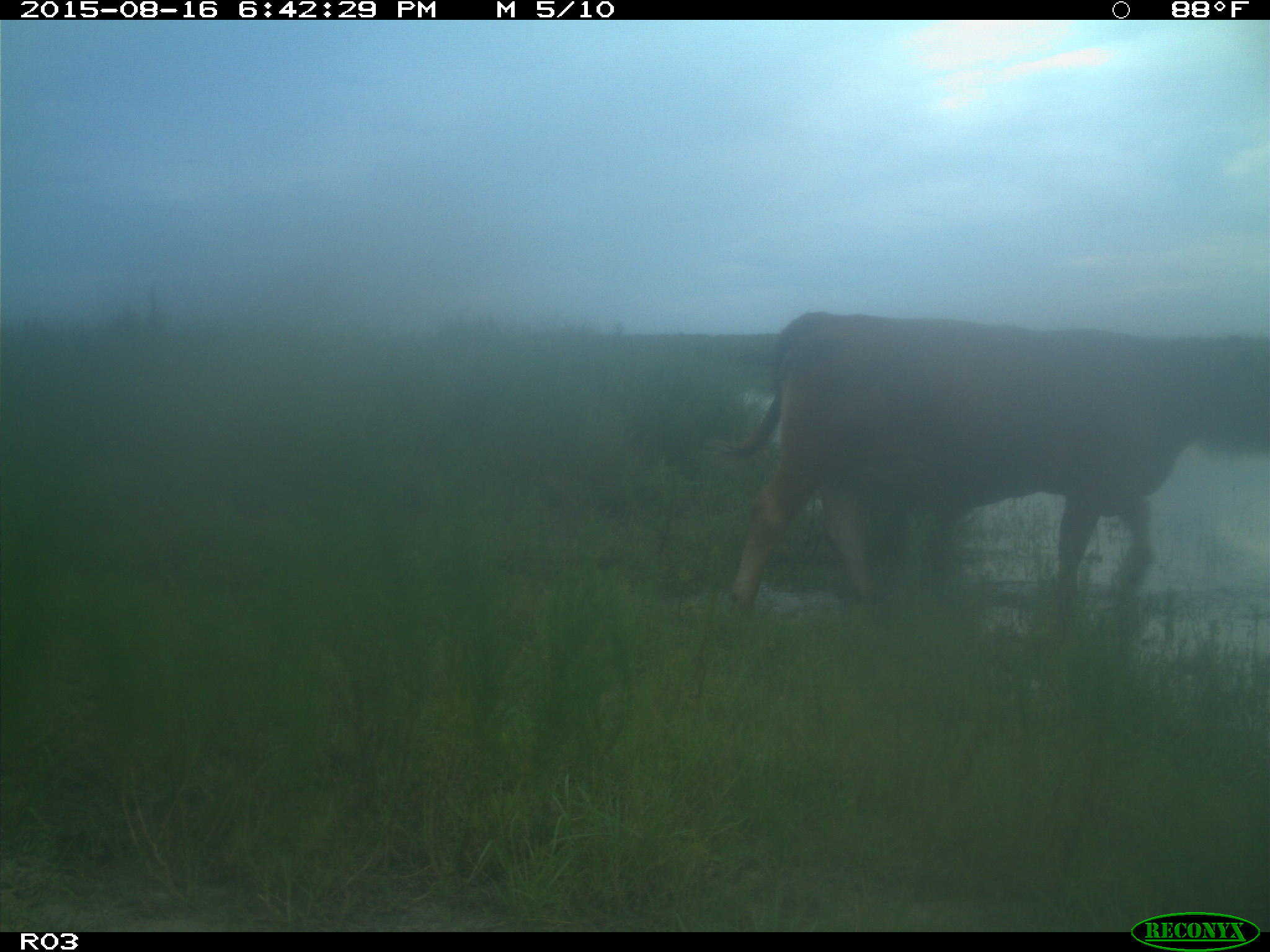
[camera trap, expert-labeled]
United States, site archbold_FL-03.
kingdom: Animalia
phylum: Chordata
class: Mammalia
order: Artiodactyla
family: Bovidae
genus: Bos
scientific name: Bos taurus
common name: domestic cow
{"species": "Bos taurus (domestic cow)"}